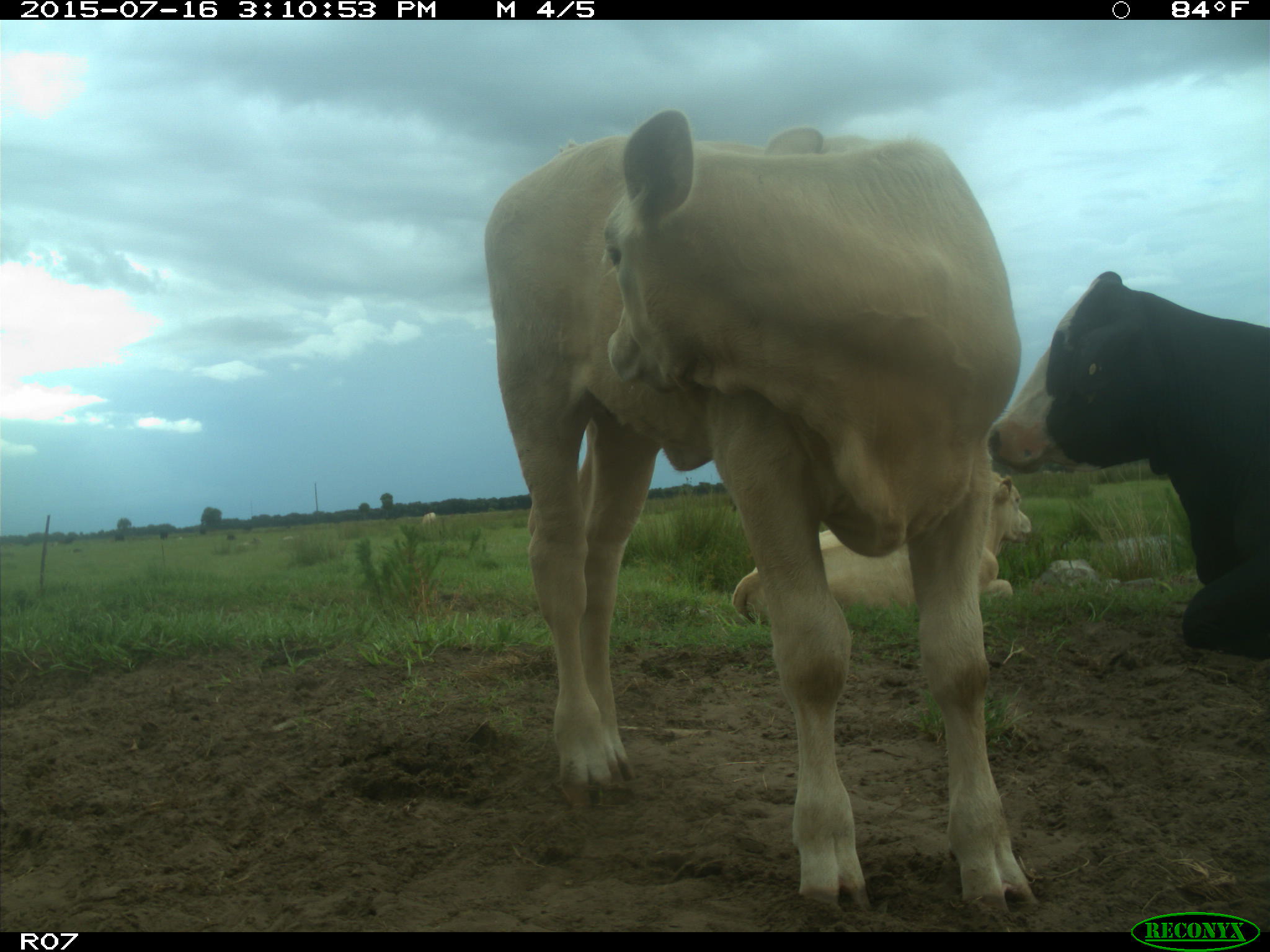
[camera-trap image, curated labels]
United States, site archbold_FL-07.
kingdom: Animalia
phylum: Chordata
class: Mammalia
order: Artiodactyla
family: Bovidae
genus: Bos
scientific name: Bos taurus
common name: domestic cow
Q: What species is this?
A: Bos taurus (domestic cow).